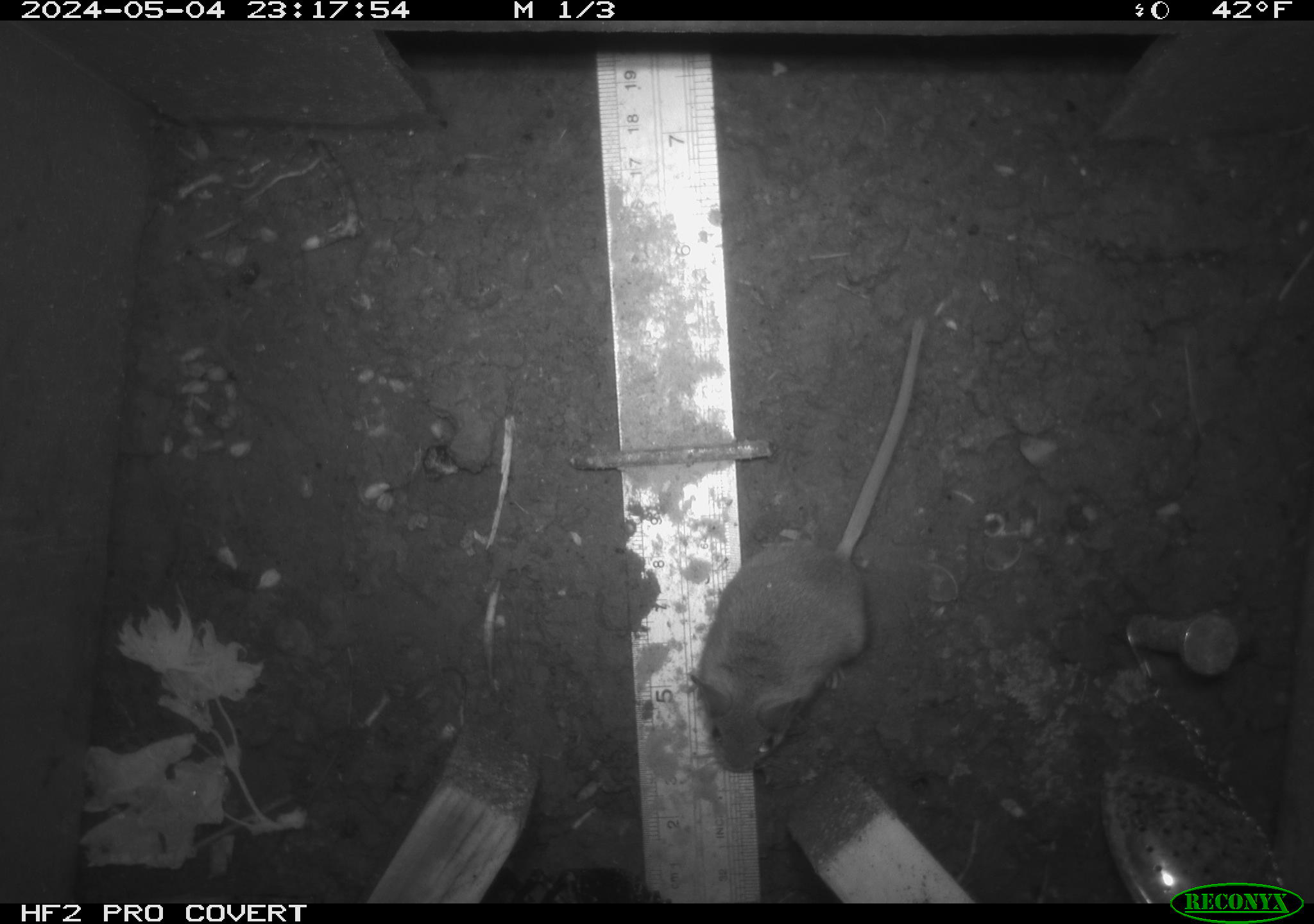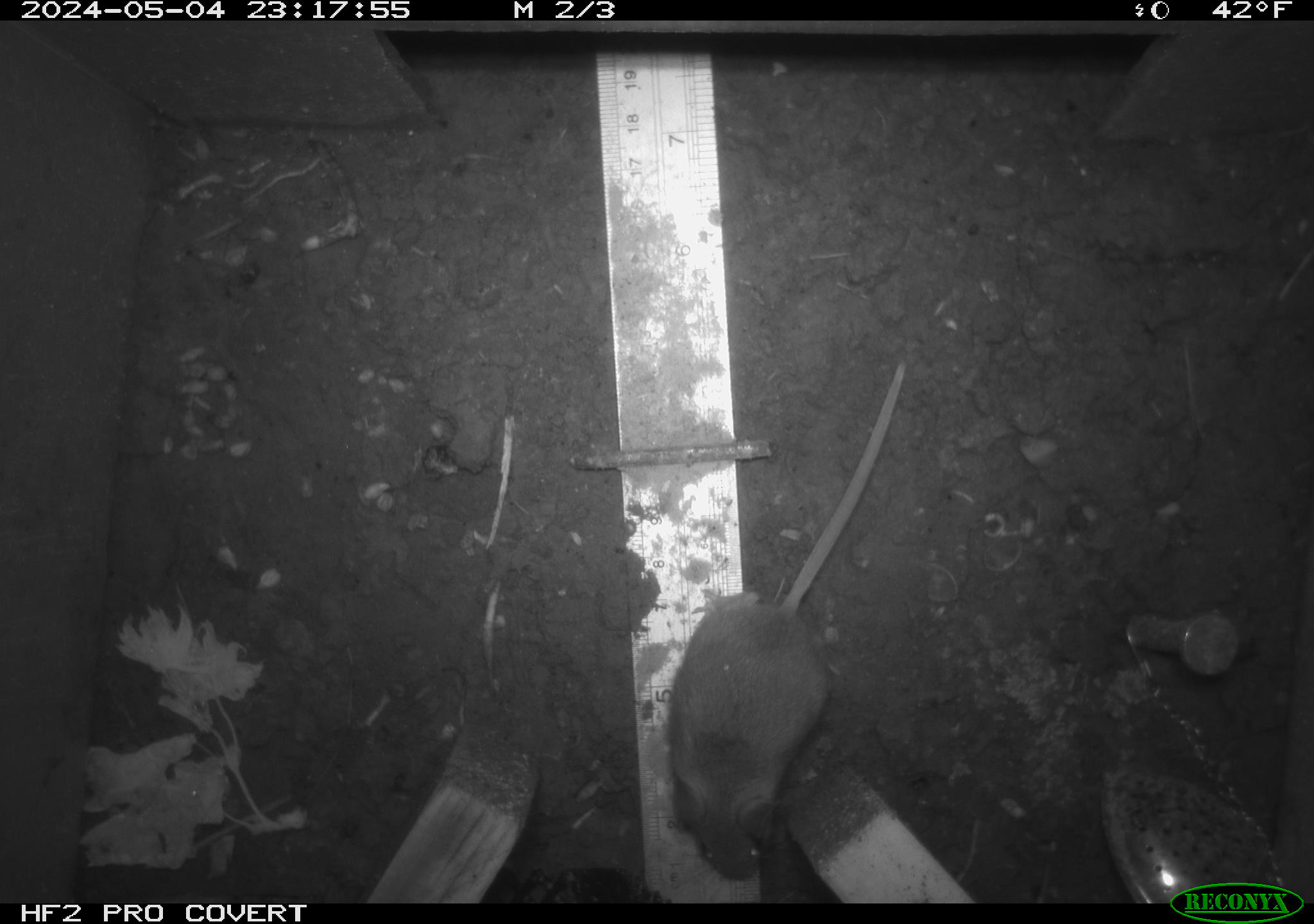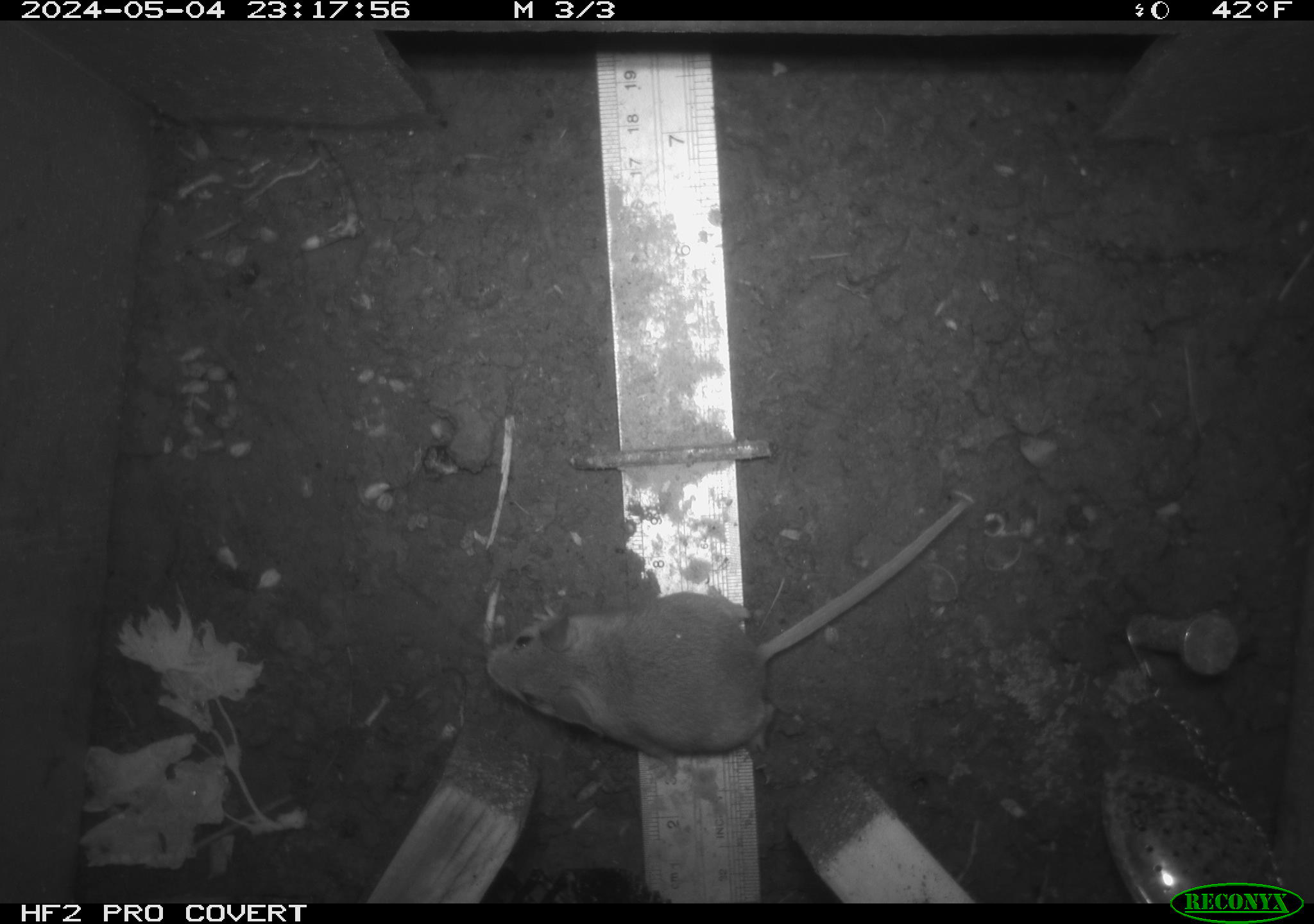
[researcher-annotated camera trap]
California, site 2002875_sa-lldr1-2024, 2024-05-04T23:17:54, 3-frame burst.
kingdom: Animalia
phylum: Chordata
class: Mammalia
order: Rodentia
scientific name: Rodentia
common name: mouse species